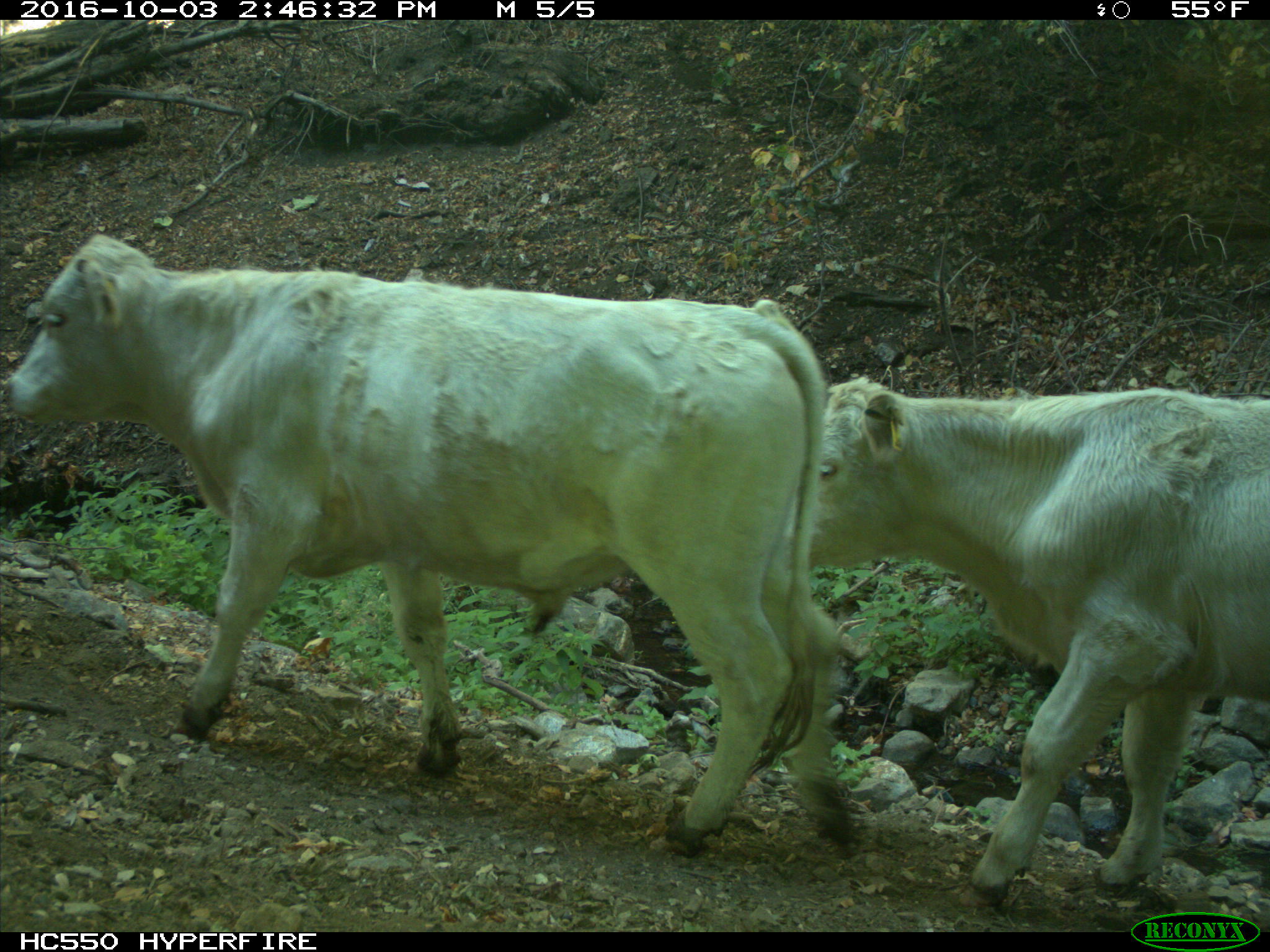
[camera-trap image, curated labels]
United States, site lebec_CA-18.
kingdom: Animalia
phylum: Chordata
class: Mammalia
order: Artiodactyla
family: Bovidae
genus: Bos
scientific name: Bos taurus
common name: domestic cow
Bos taurus (domestic cow).